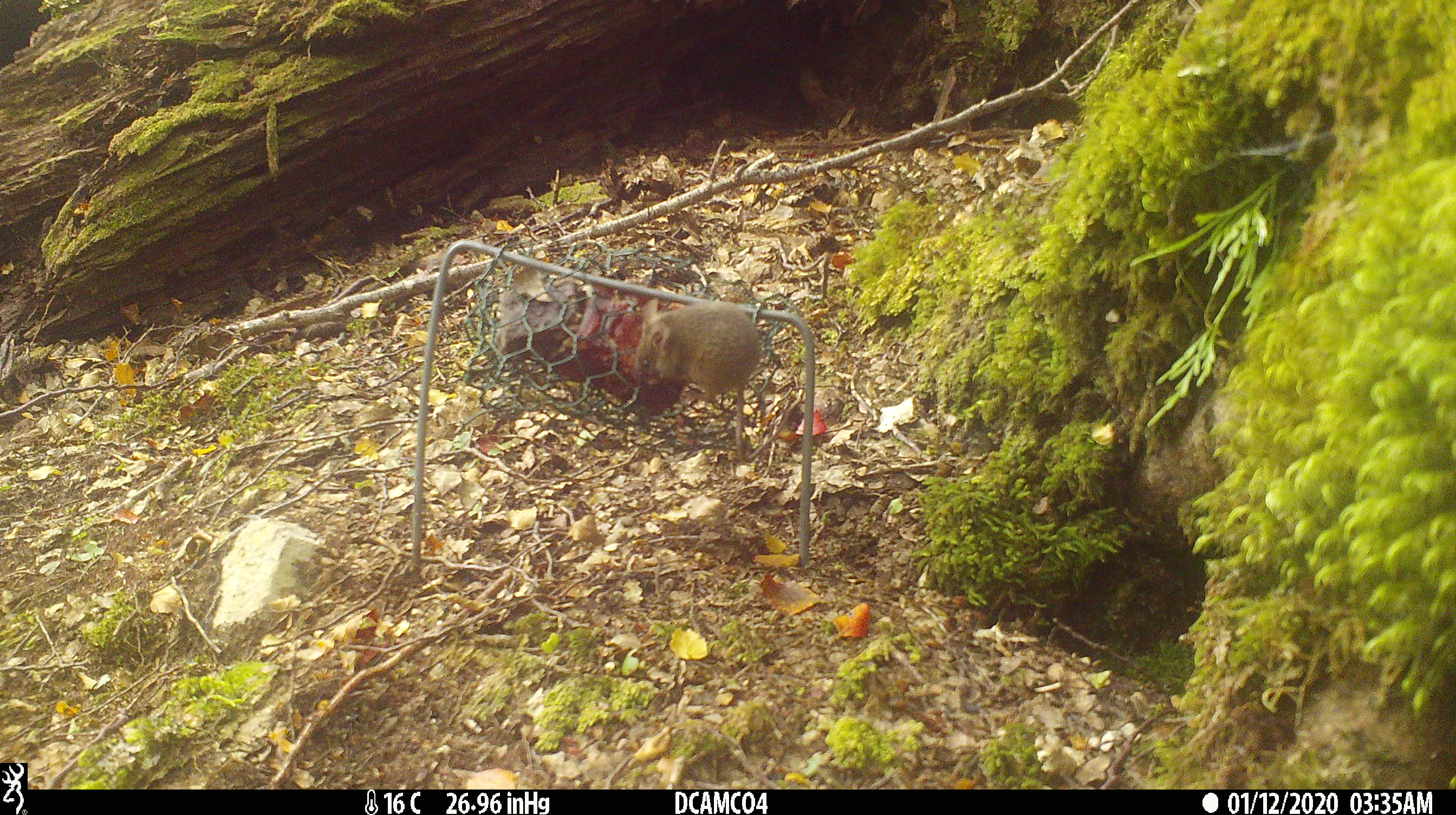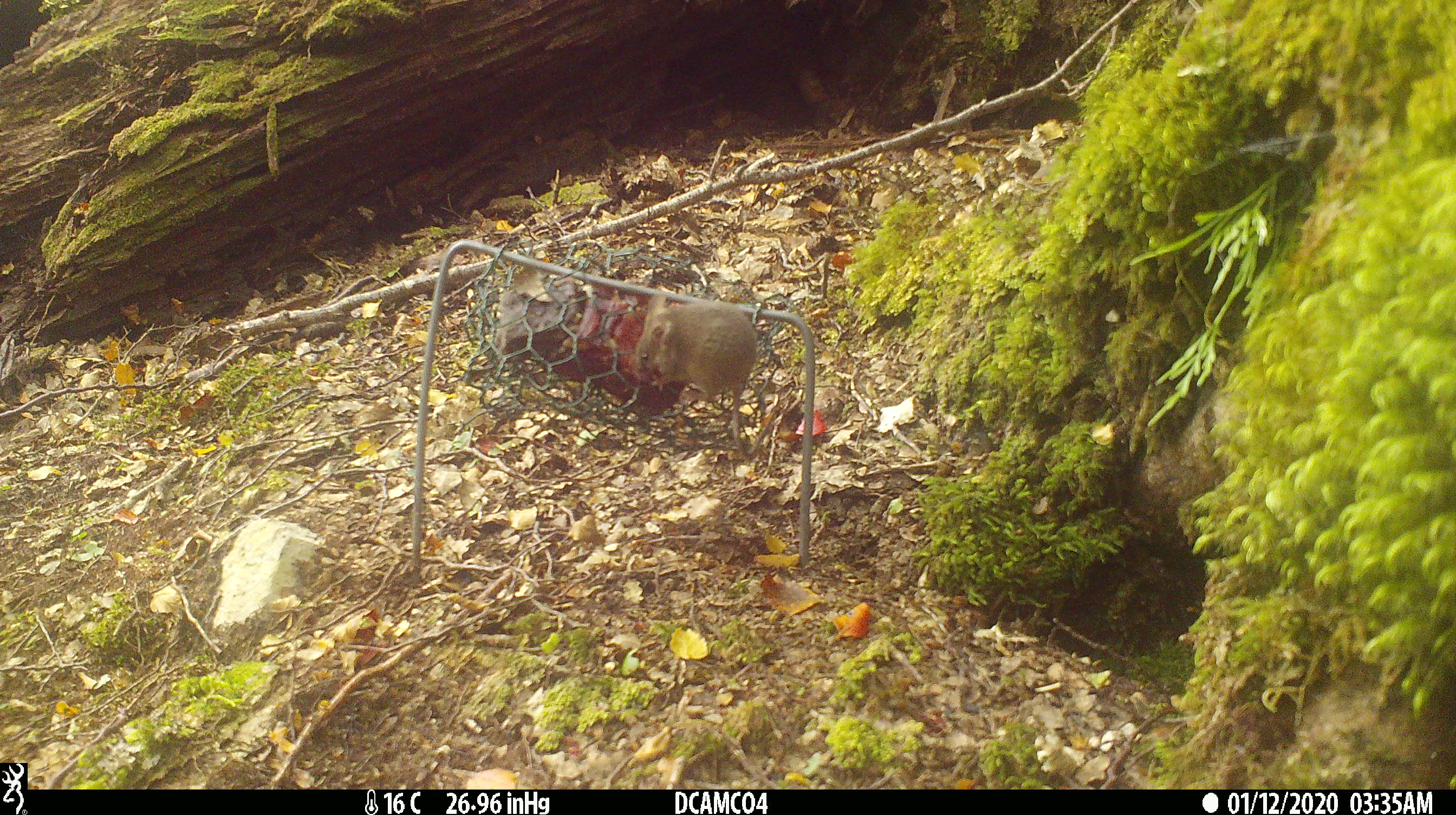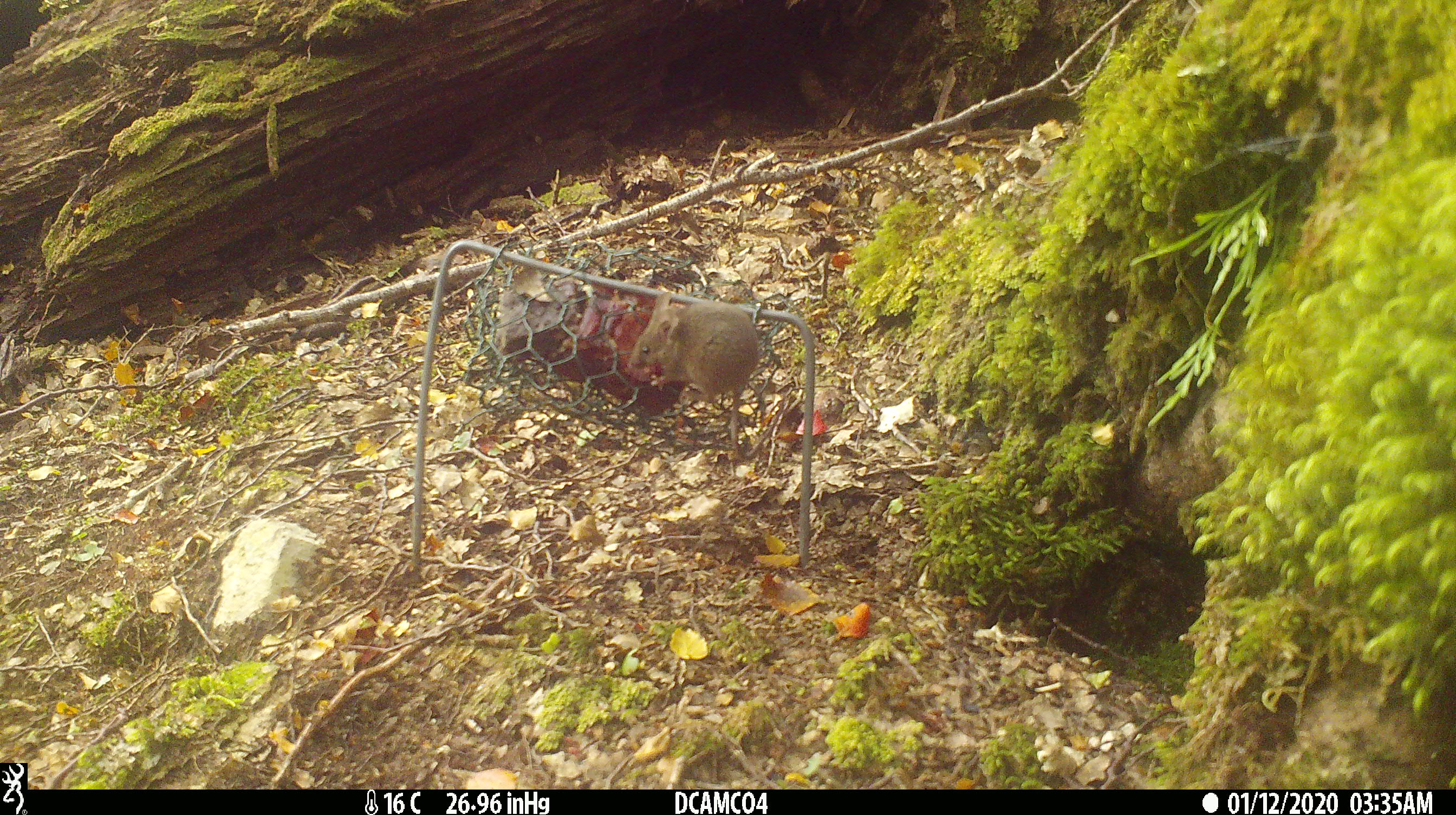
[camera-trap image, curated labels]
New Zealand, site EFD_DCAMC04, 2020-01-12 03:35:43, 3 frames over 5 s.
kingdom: Animalia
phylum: Chordata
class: Mammalia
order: Rodentia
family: Muridae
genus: Mus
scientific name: Mus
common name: mouse